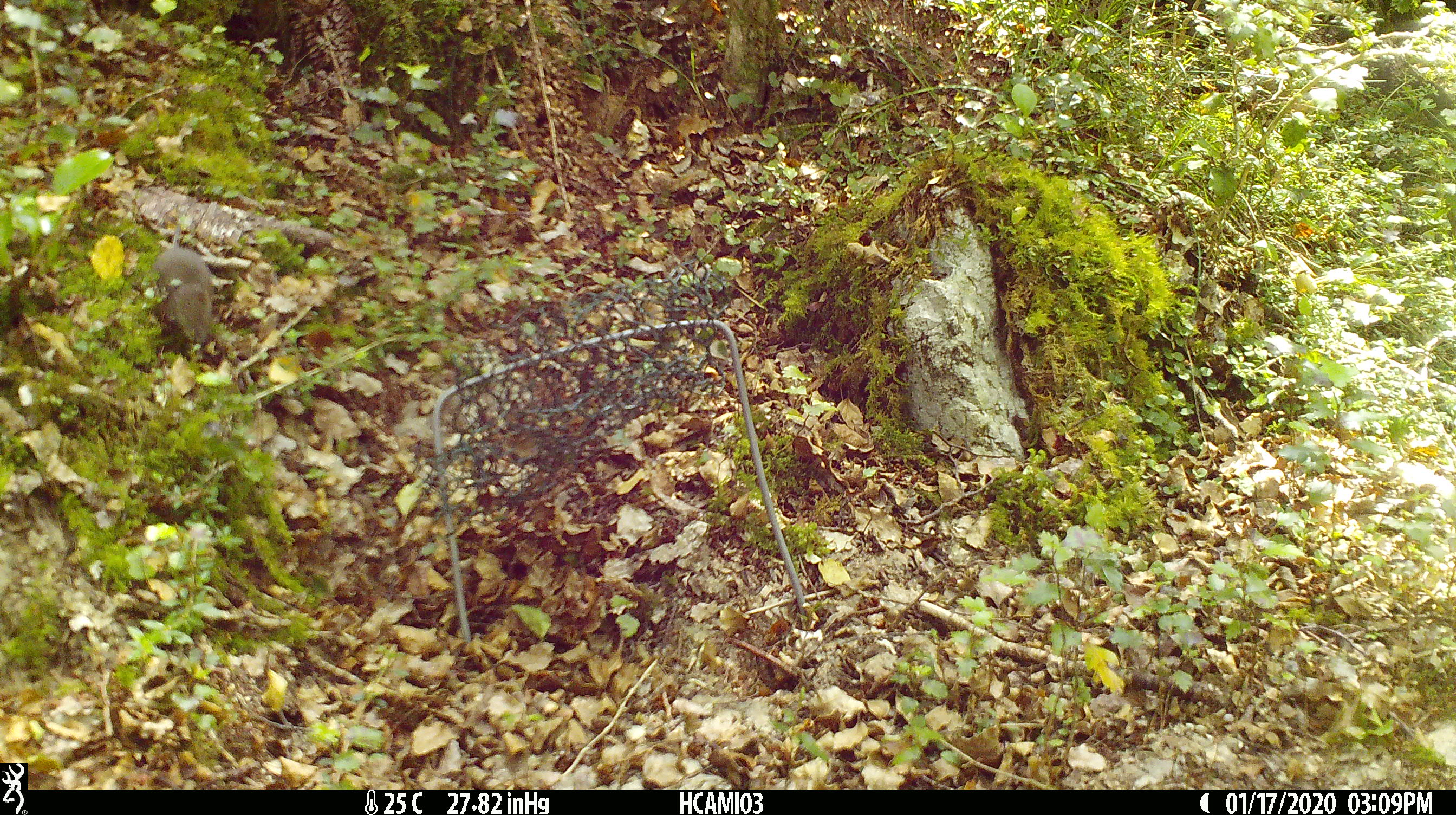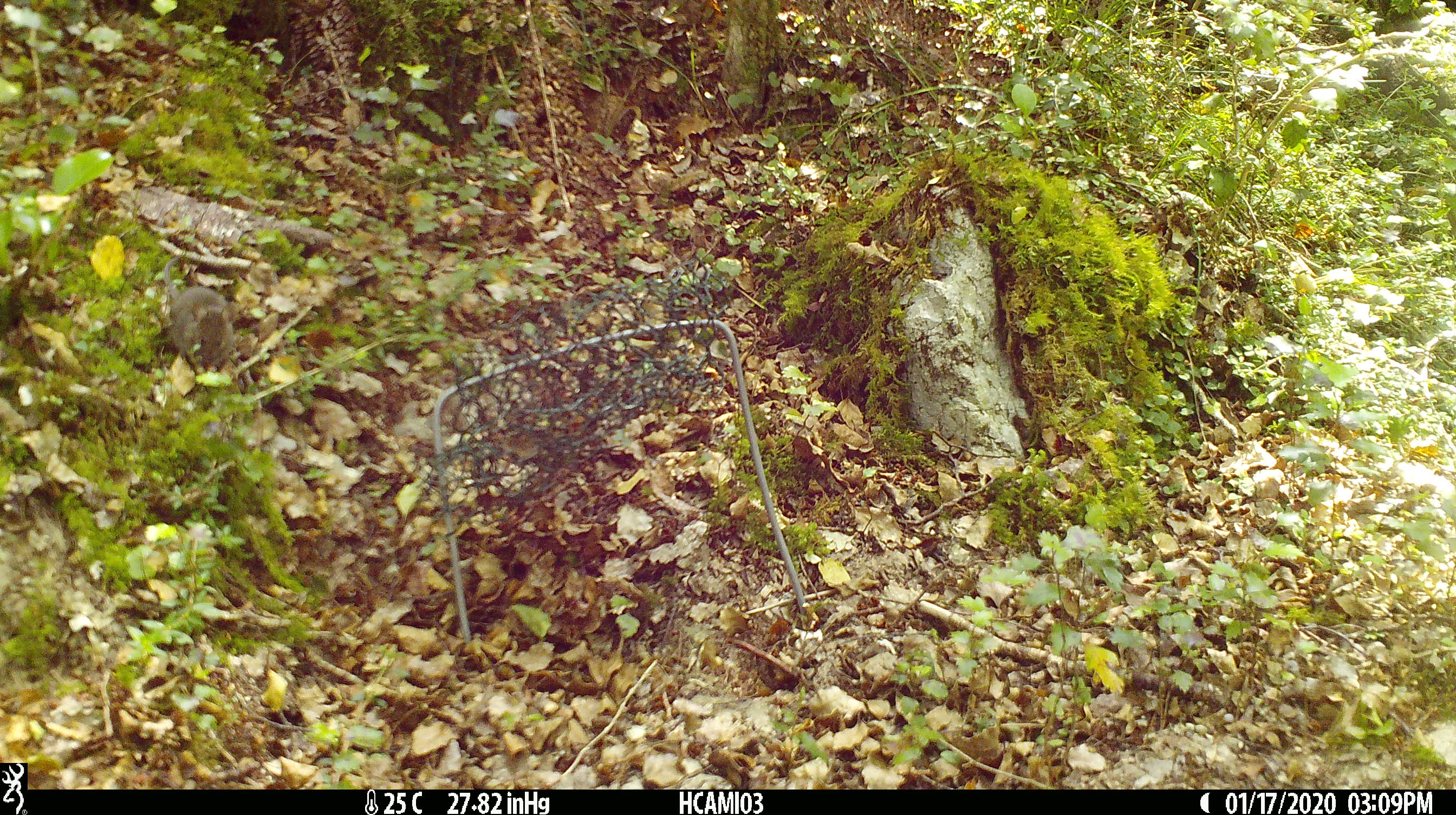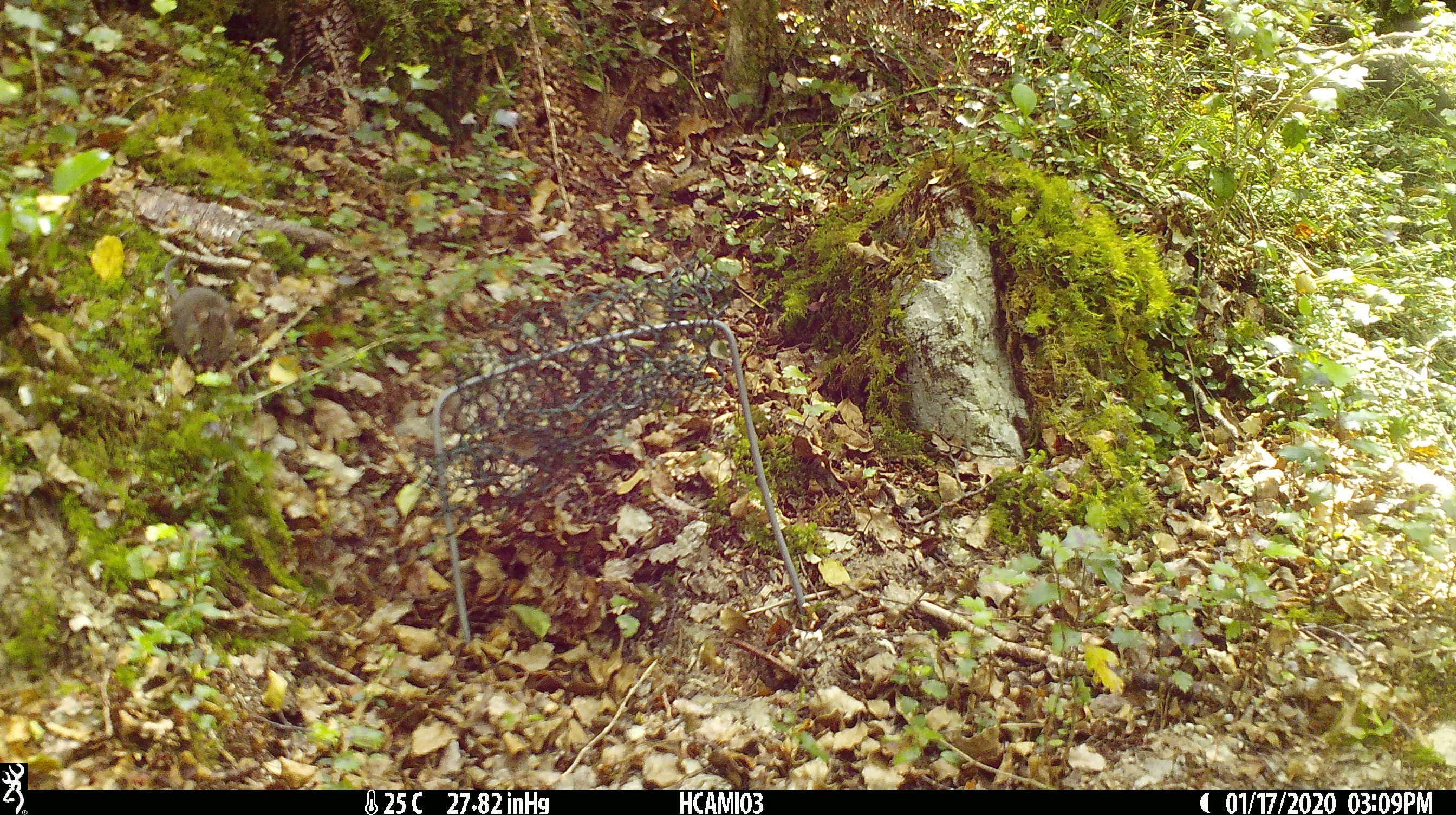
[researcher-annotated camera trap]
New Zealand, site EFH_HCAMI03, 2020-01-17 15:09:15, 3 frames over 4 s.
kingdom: Animalia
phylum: Chordata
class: Mammalia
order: Rodentia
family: Muridae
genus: Mus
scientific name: Mus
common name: mouse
Mouse (Mus).